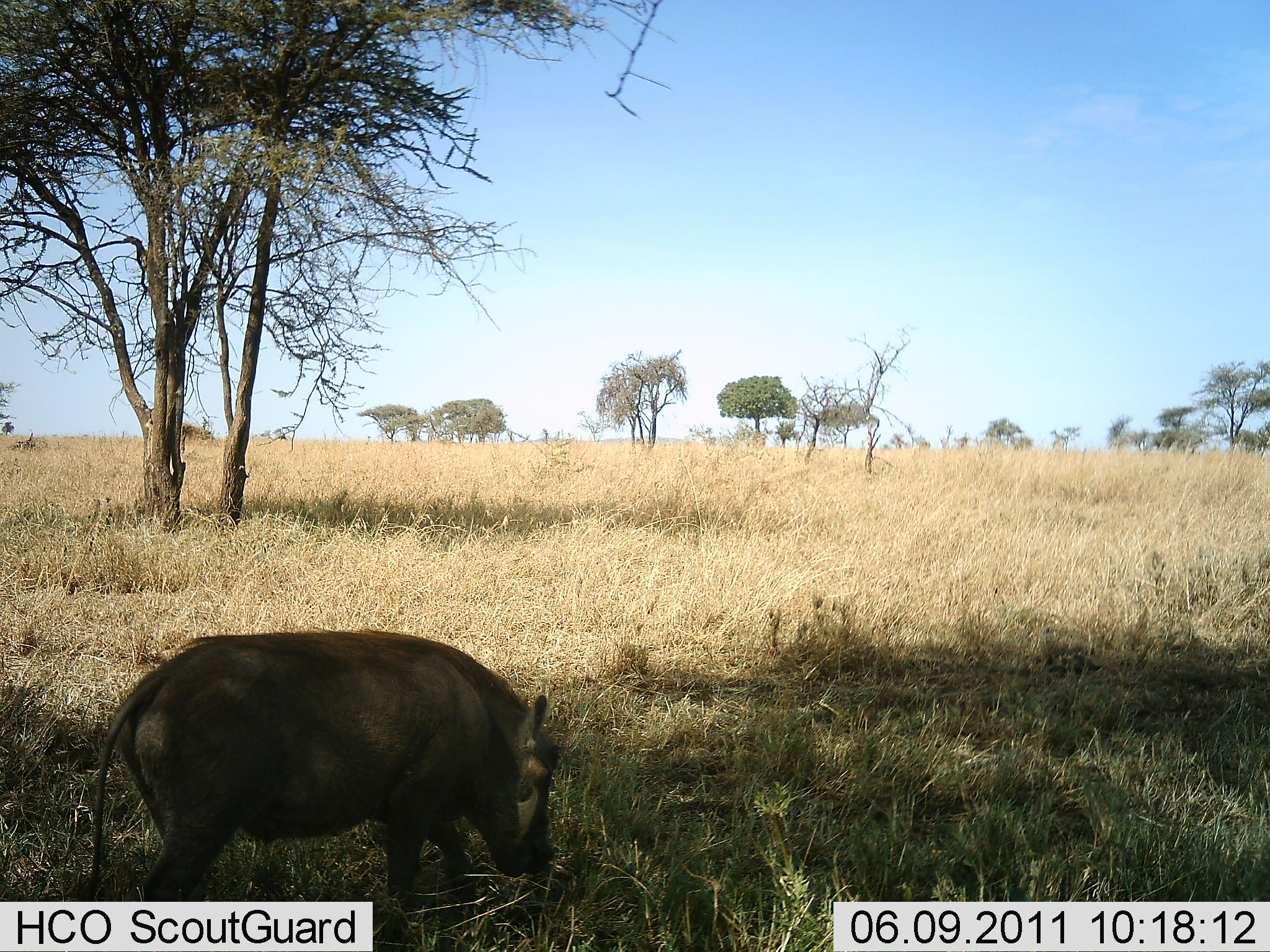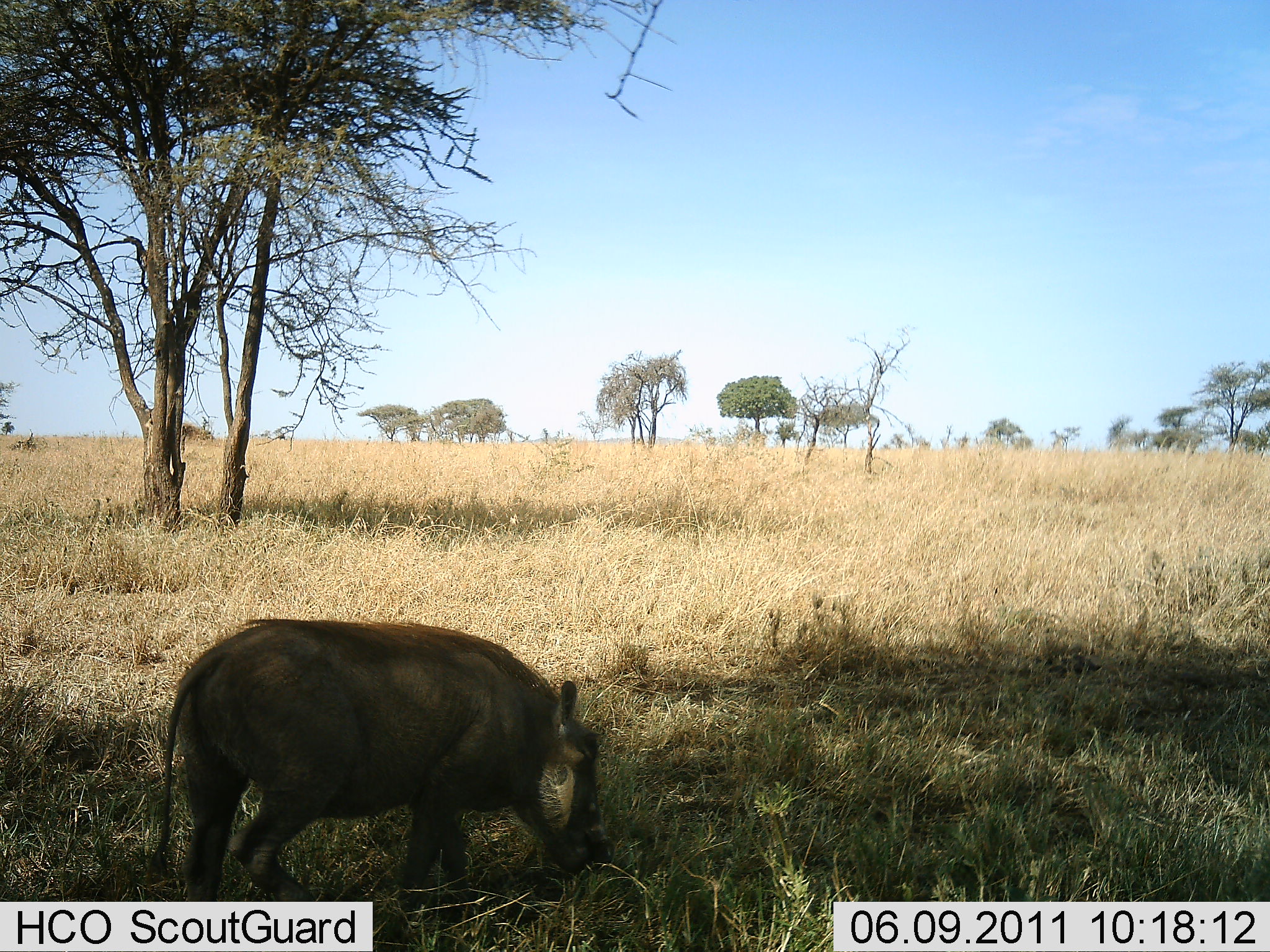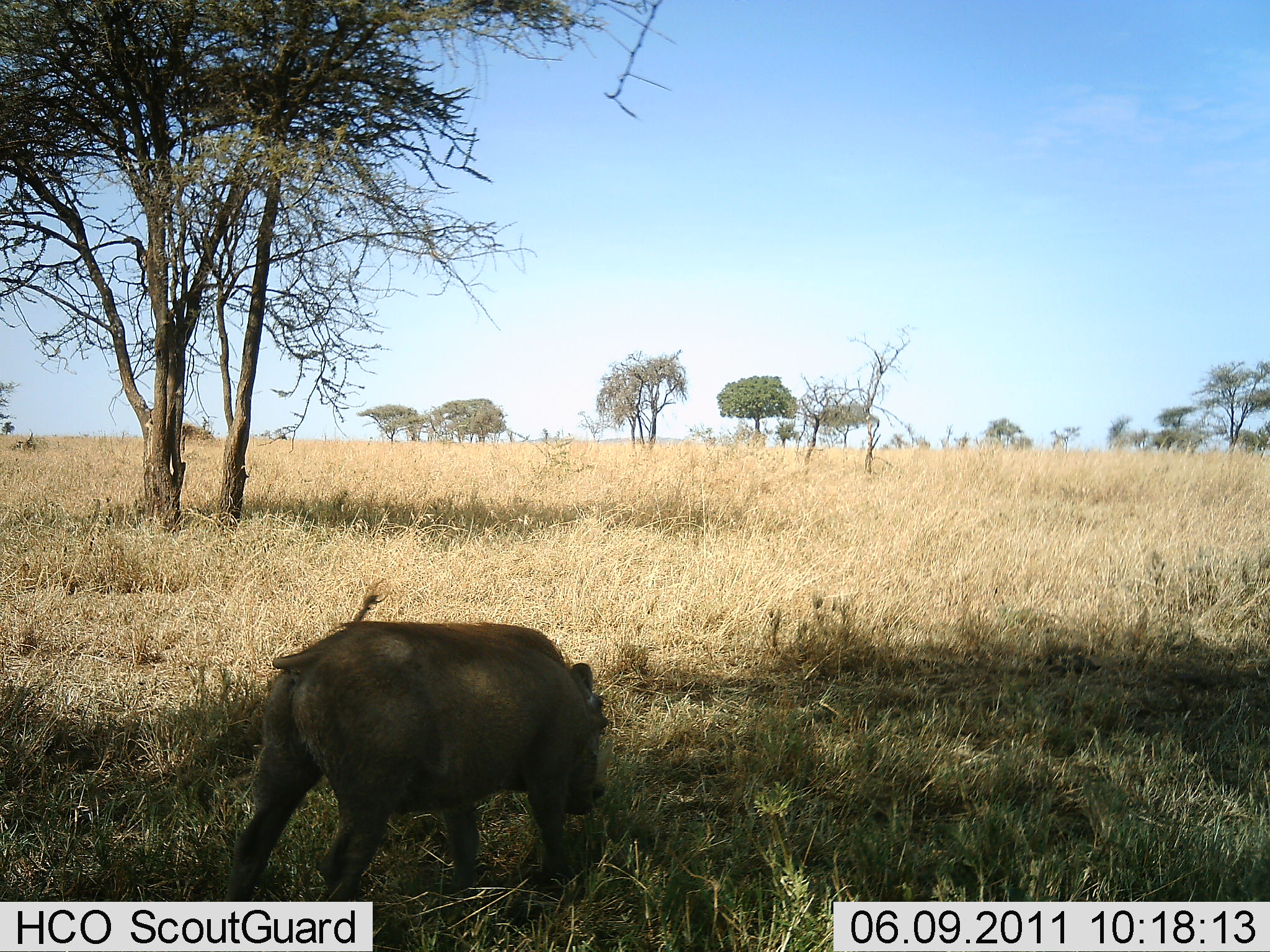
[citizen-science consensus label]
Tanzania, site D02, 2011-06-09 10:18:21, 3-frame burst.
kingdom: Animalia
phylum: Chordata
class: Mammalia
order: Artiodactyla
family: Suidae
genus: Phacochoerus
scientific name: Phacochoerus africanus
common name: warthog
Warthog (Phacochoerus africanus), count 1. Behavior (volunteer vote fractions): standing 20%, resting 0%, moving 20%, interacting 0%. Young present (vote fraction): 0%. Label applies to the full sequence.